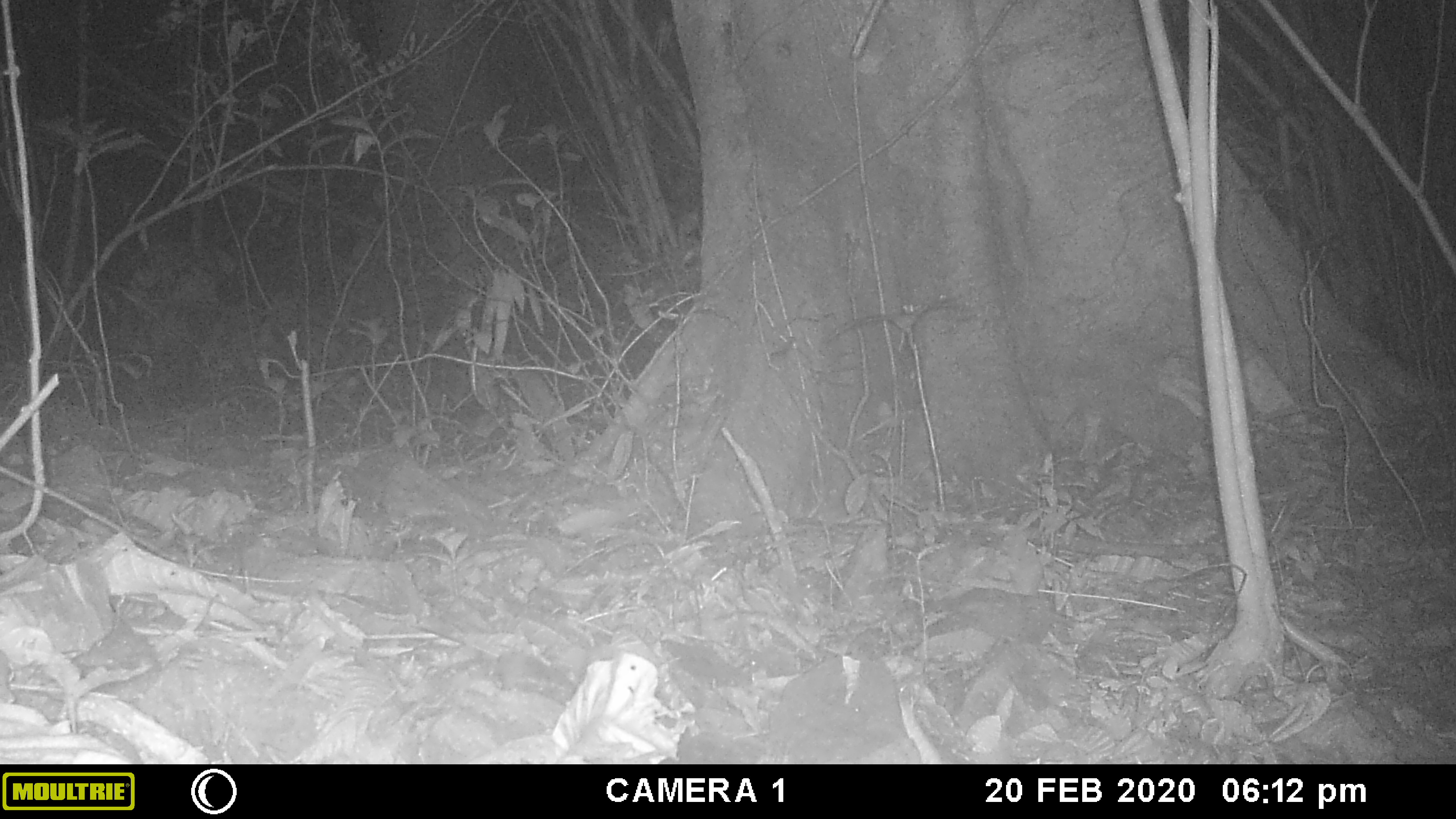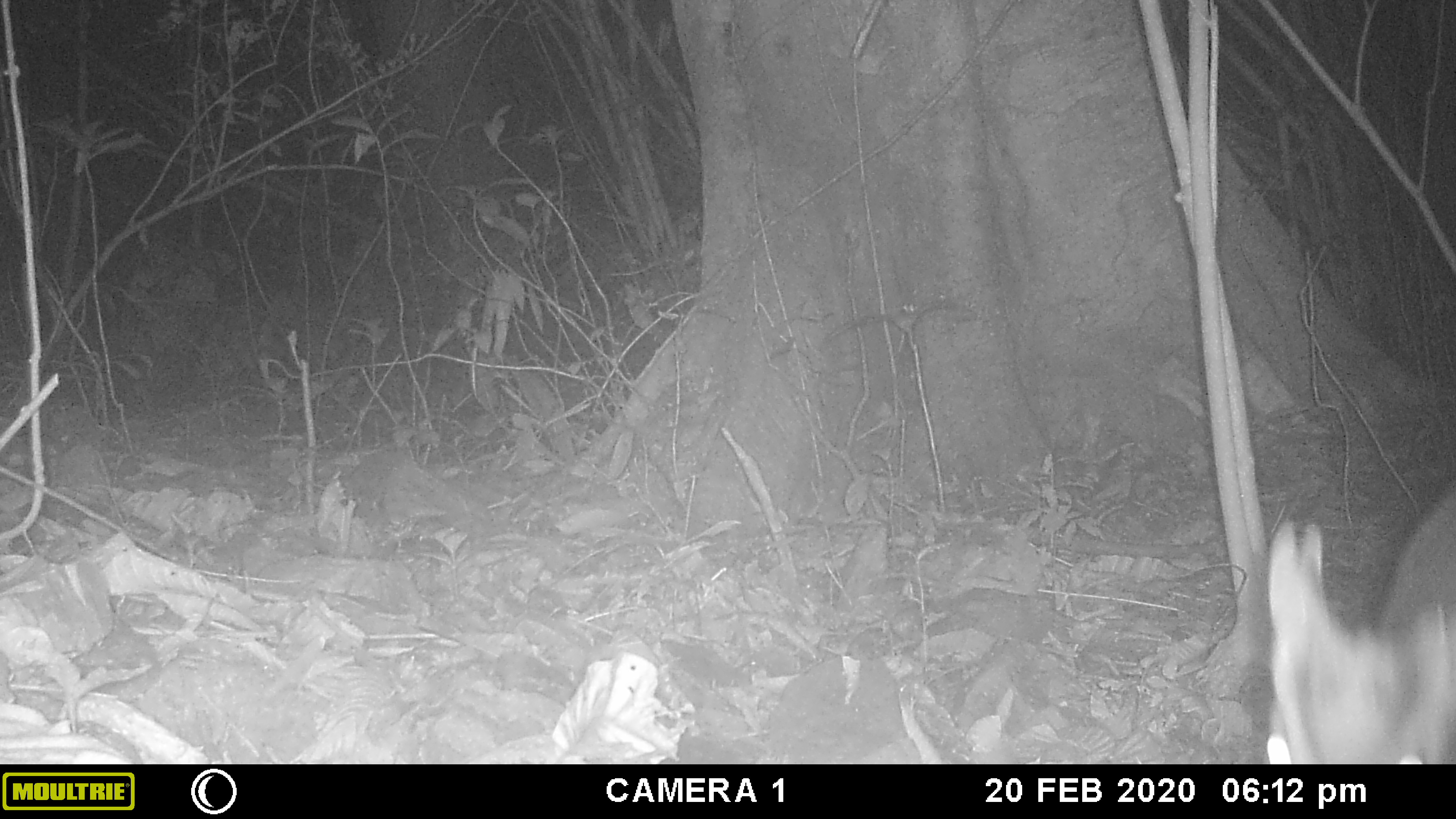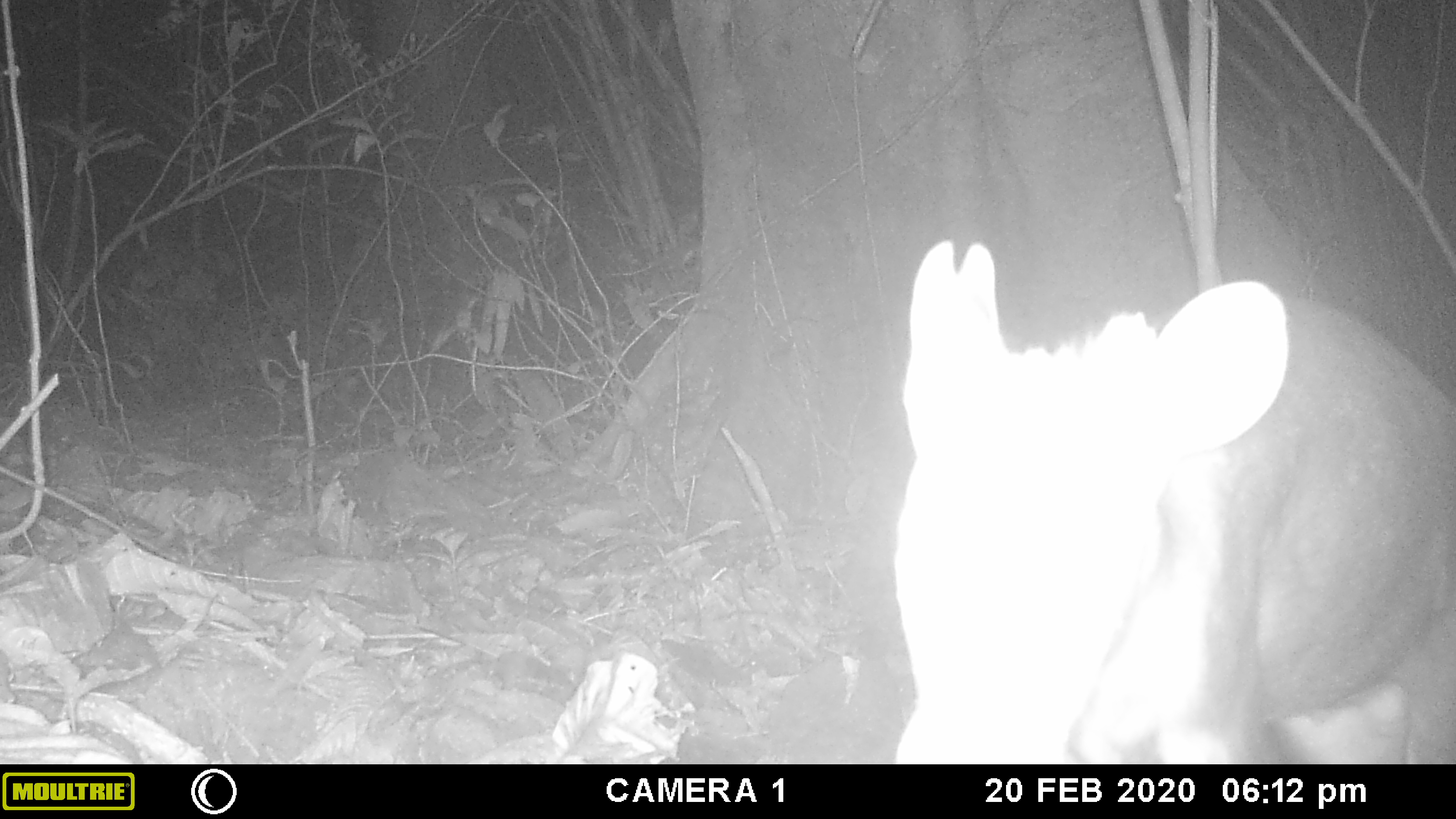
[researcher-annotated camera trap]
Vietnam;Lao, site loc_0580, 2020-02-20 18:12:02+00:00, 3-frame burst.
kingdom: Animalia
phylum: Chordata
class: Mammalia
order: Artiodactyla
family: Cervidae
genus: Muntiacus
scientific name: Muntiacus rooseveltorum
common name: roosevelt's muntjac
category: roosevelts muntjac group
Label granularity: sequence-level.